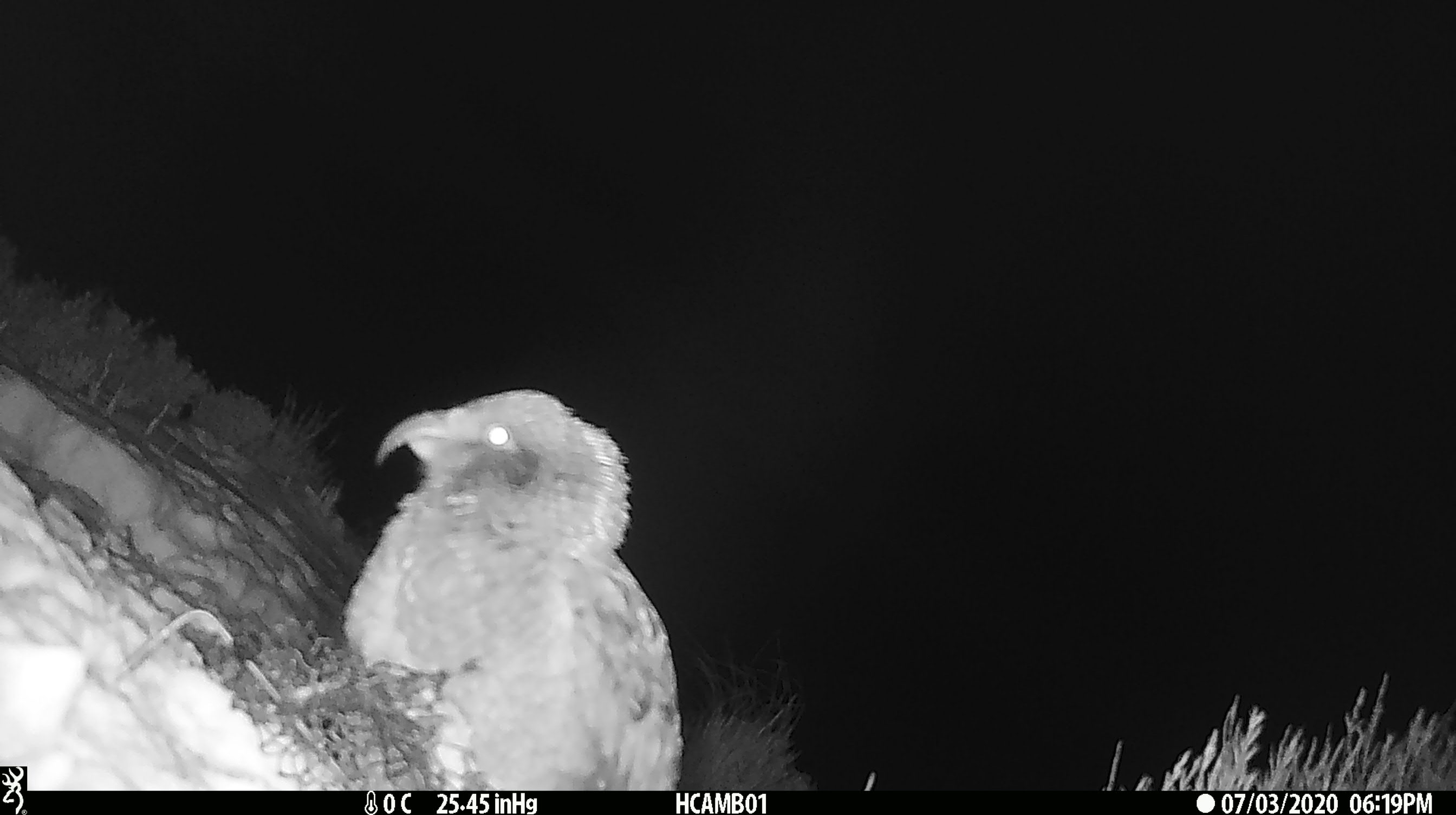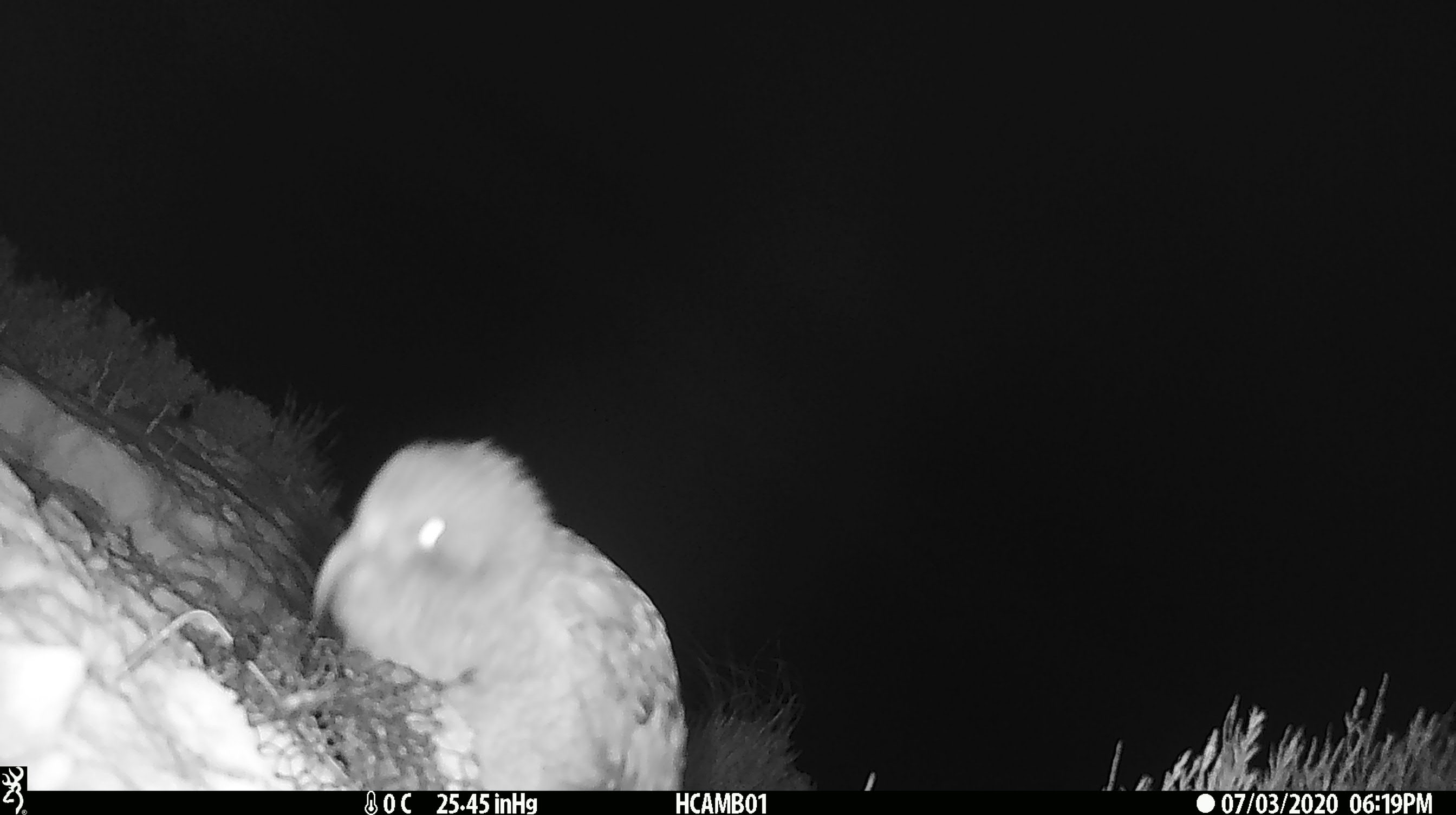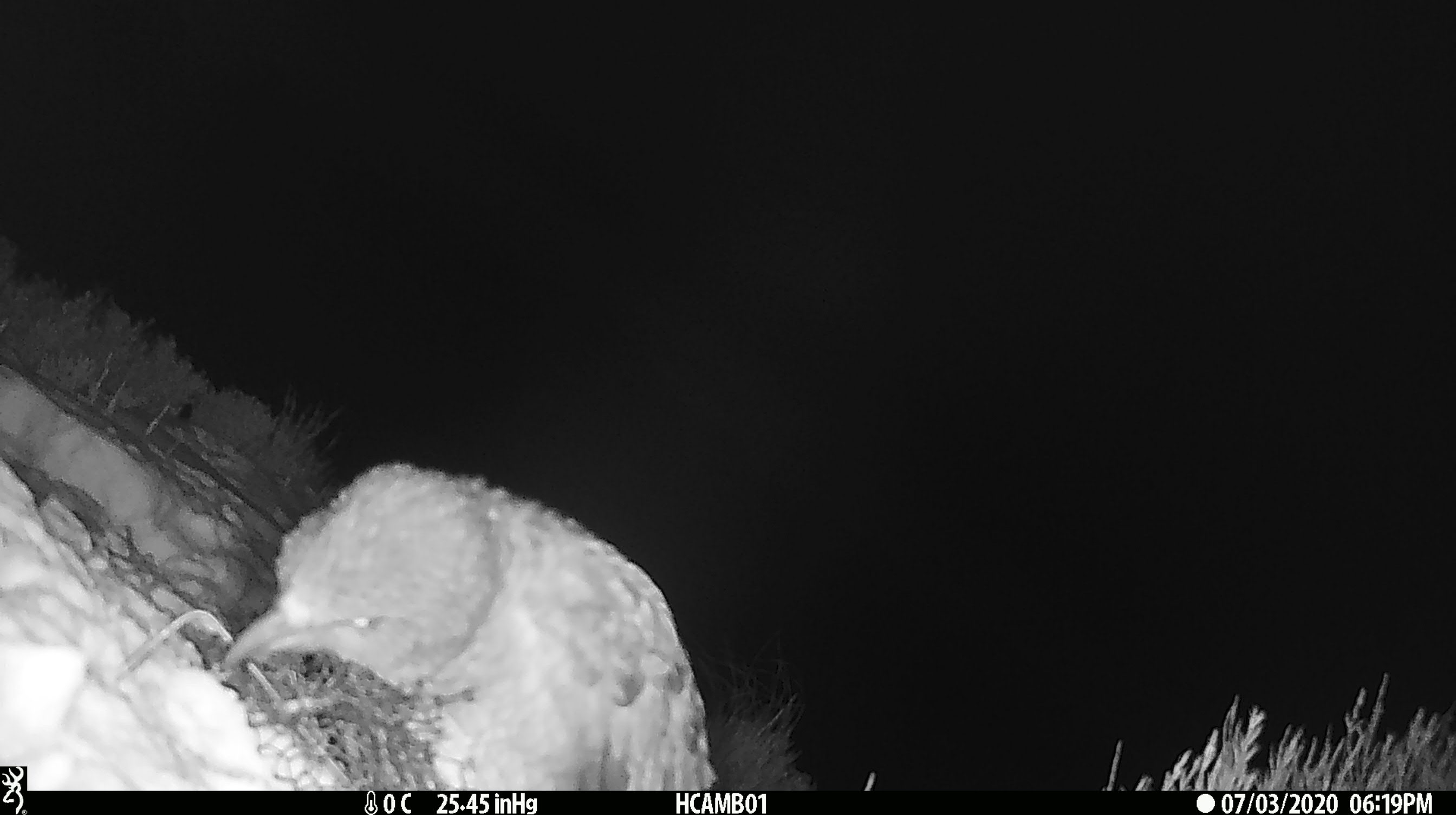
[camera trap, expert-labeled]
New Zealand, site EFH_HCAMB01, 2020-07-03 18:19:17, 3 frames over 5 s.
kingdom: Animalia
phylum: Chordata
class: Aves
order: Psittaciformes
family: Strigopidae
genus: Nestor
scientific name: Nestor notabilis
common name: kea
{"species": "kea (Nestor notabilis)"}